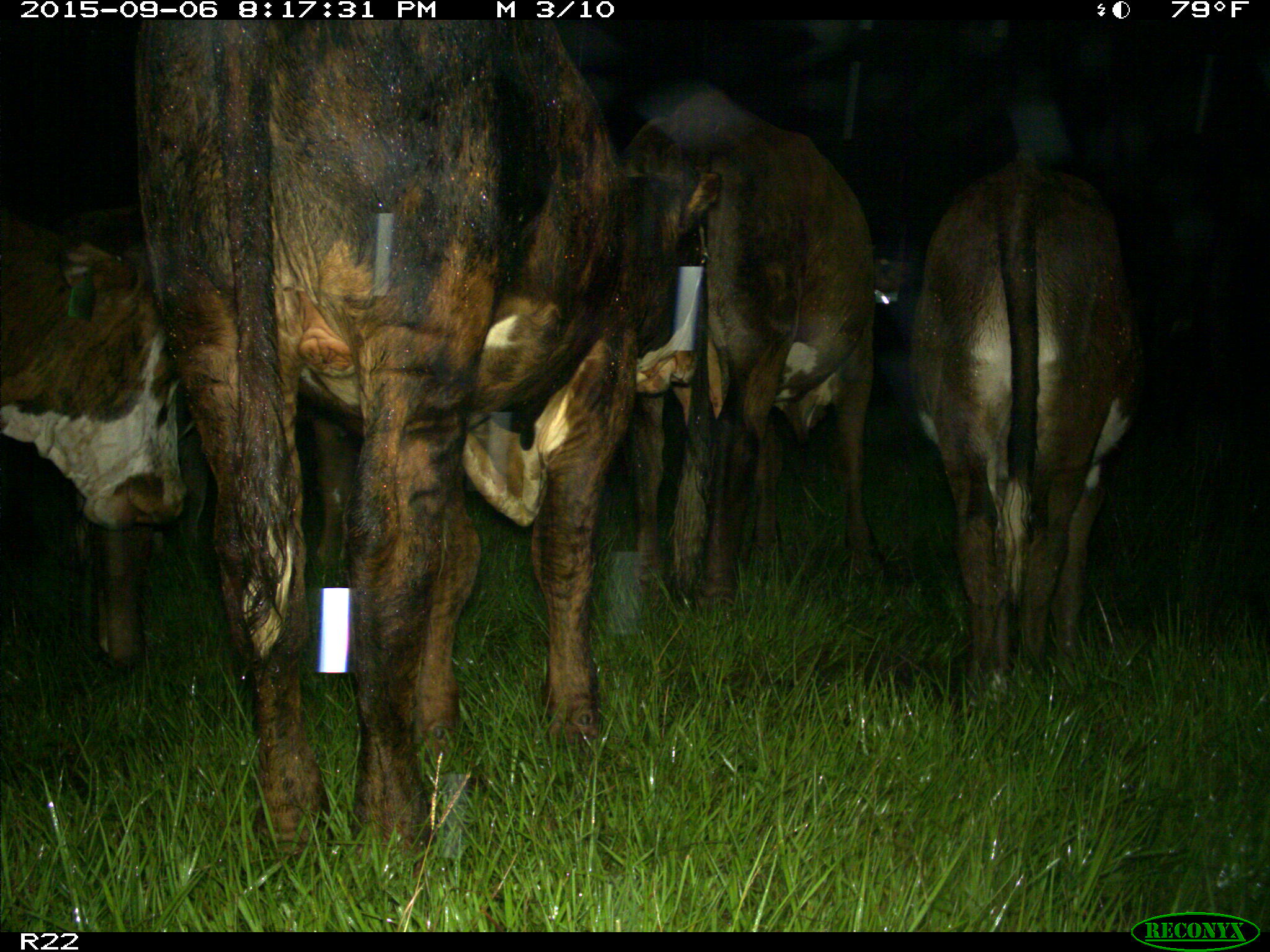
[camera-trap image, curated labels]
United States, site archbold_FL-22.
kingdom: Animalia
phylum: Chordata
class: Mammalia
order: Artiodactyla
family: Bovidae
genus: Bos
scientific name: Bos taurus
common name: domestic cow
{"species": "Bos taurus (domestic cow)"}